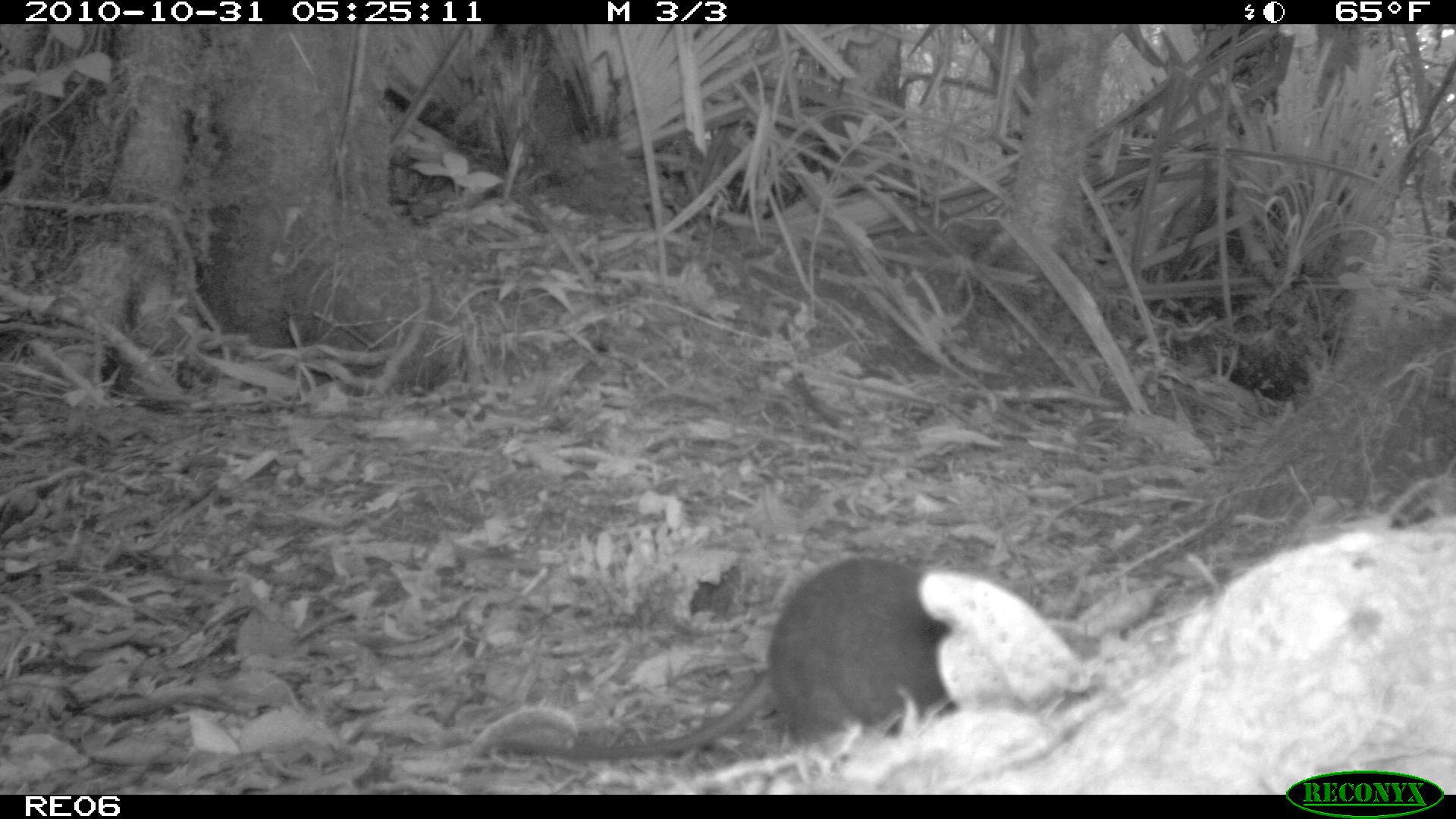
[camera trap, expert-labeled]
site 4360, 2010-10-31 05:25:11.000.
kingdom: Animalia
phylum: Chordata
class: Mammalia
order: Rodentia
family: Muridae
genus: Rattus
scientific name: Rattus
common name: rodent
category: unknown rat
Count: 1.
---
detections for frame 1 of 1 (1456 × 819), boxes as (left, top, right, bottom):
unknown rat: (481, 558, 1093, 758)